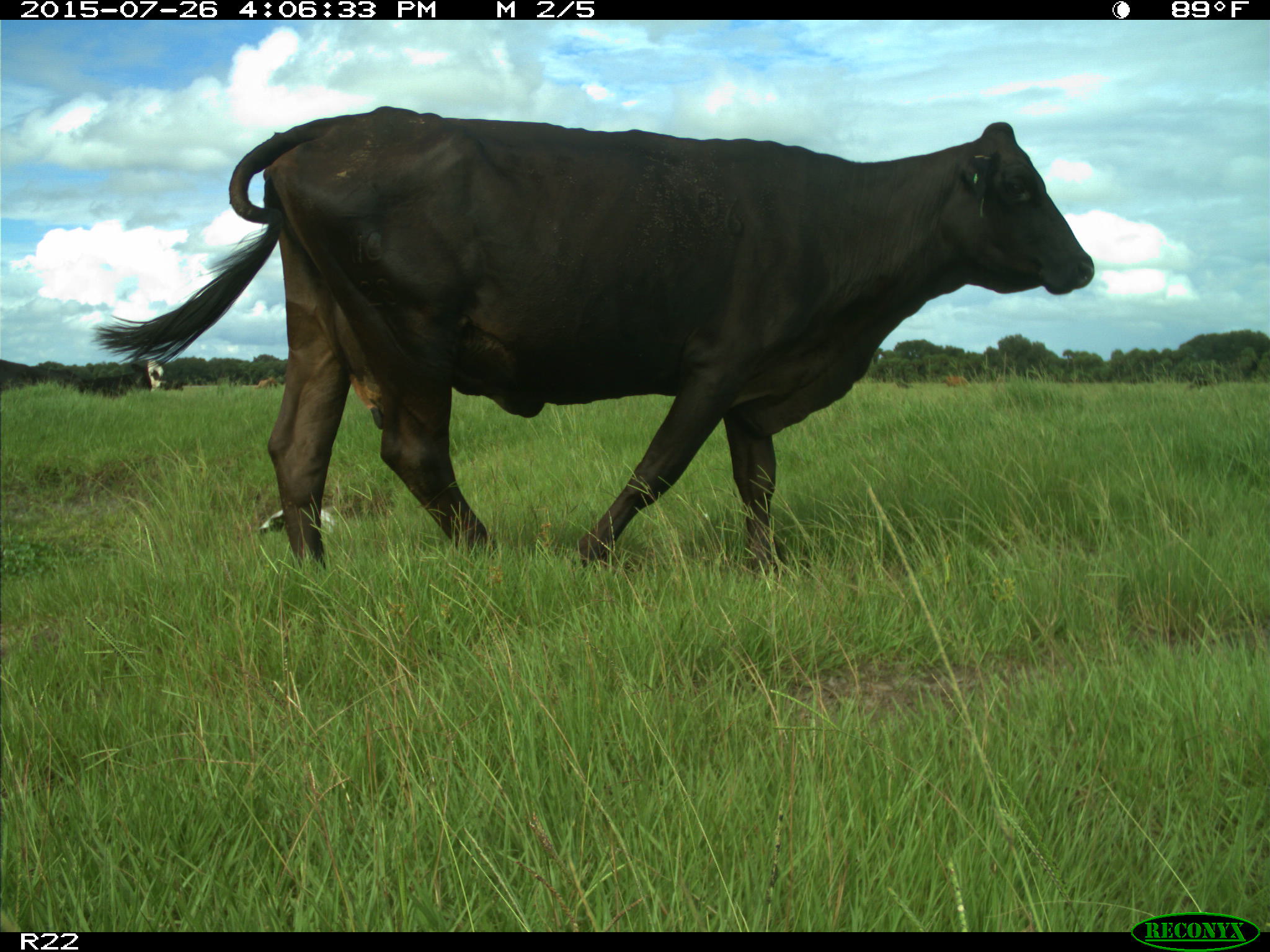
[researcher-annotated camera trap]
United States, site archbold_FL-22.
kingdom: Animalia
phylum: Chordata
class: Mammalia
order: Artiodactyla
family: Bovidae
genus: Bos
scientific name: Bos taurus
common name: domestic cow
Bos taurus (domestic cow).